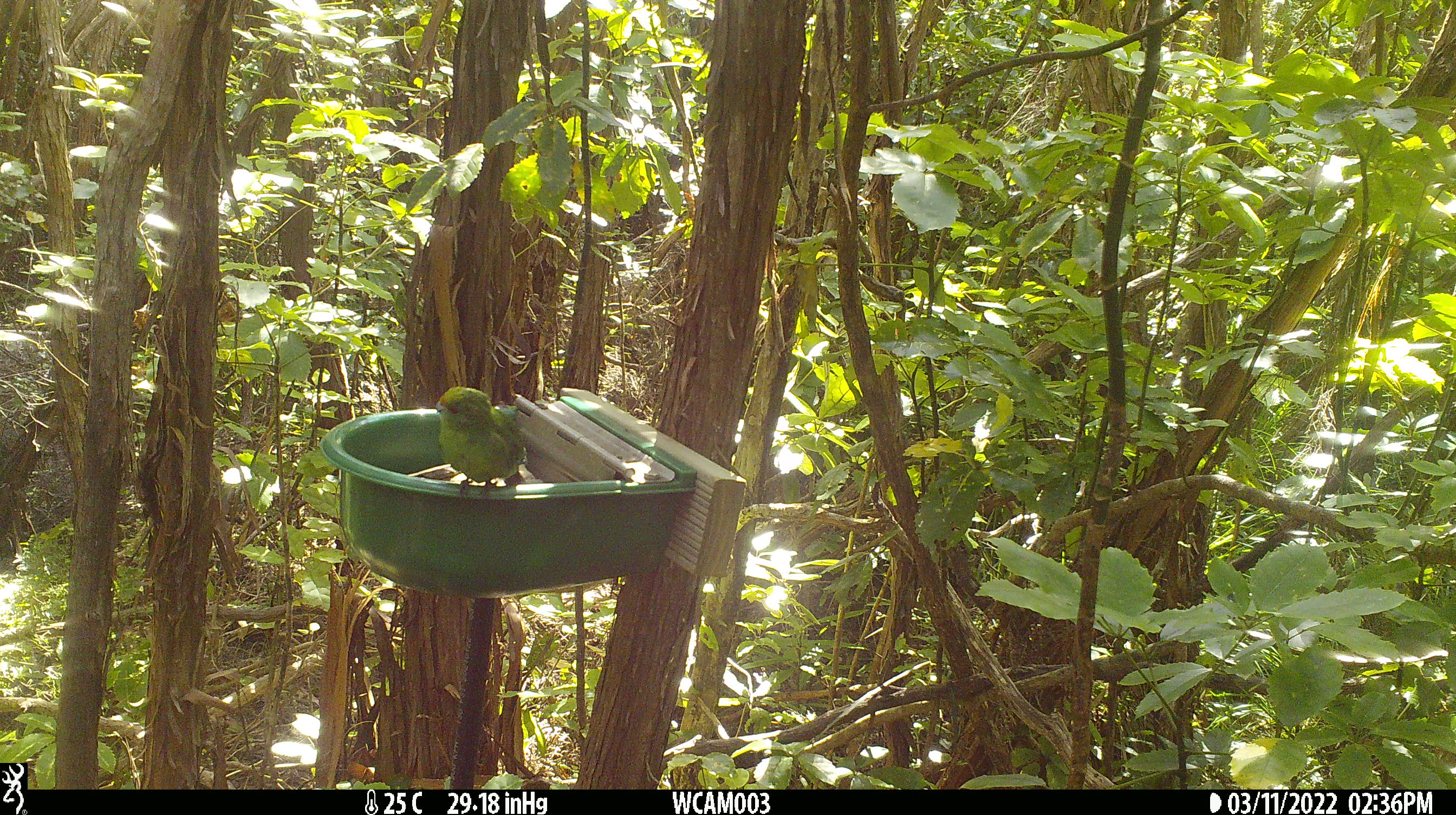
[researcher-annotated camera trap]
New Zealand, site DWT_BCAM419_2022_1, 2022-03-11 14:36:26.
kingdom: Animalia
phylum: Chordata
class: Aves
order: Psittaciformes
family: Psittaculidae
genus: Cyanoramphus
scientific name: Cyanoramphus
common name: parakeet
Parakeet (Cyanoramphus).